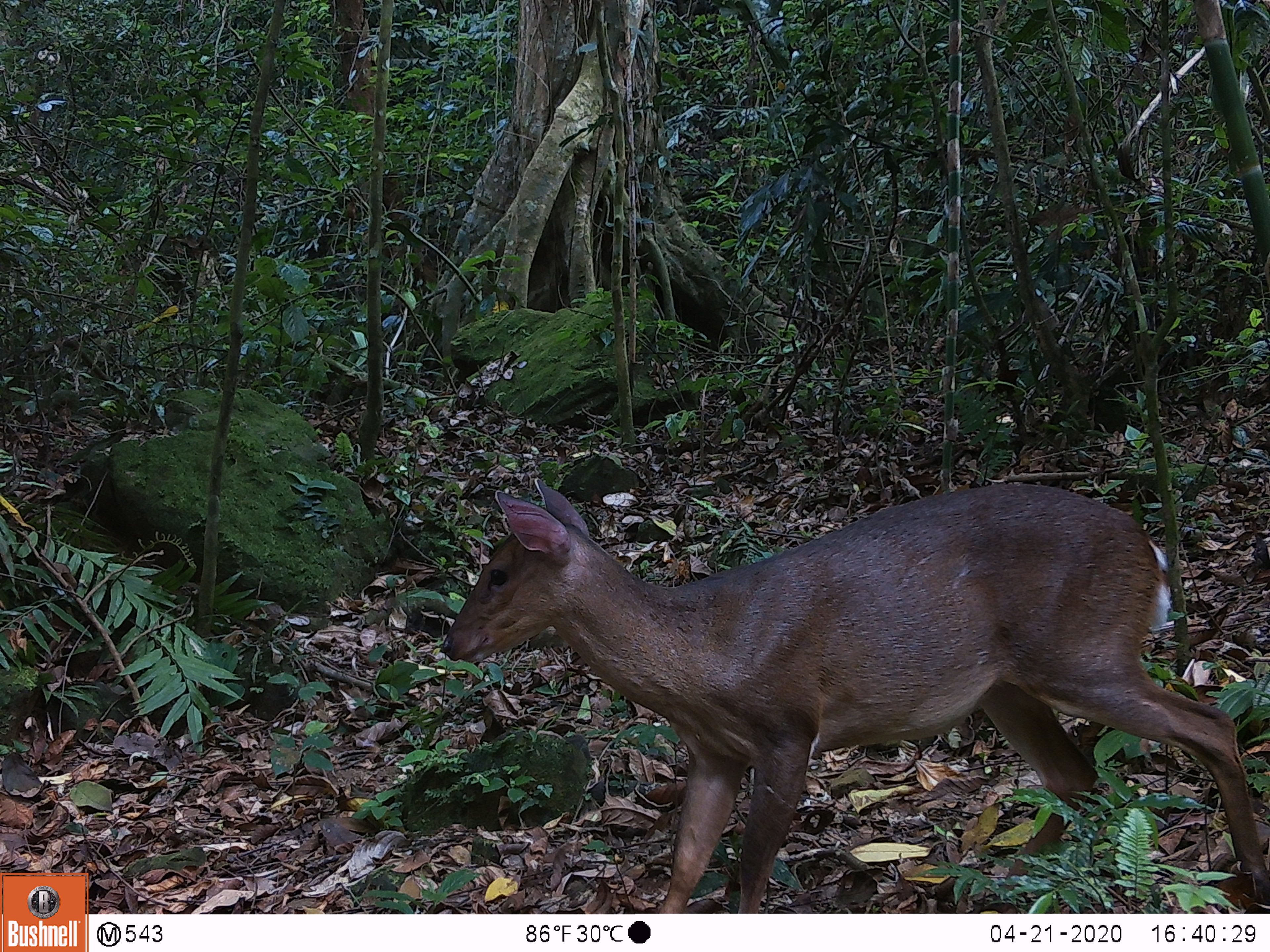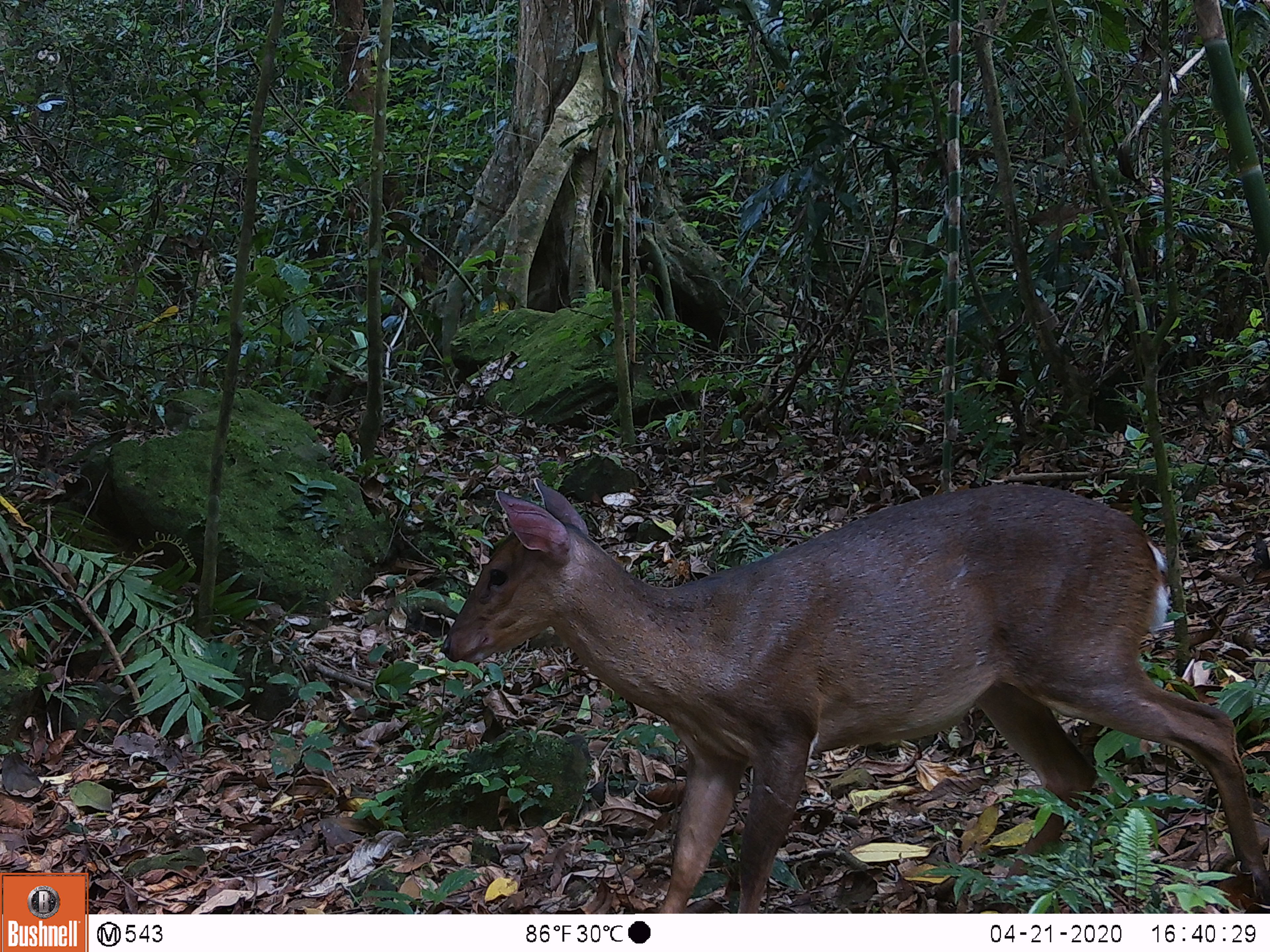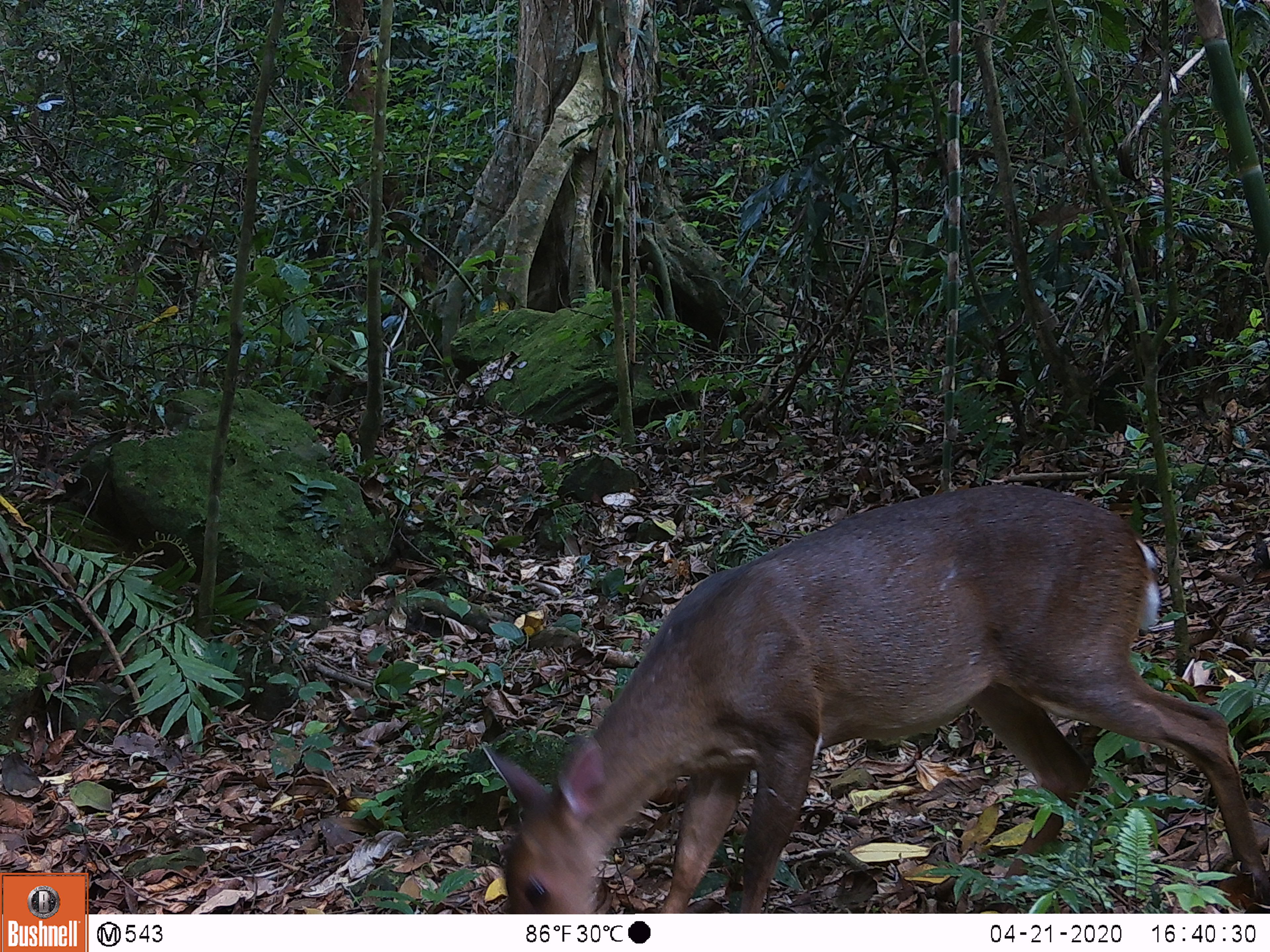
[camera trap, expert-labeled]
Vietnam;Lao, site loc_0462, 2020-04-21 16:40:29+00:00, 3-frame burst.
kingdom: Animalia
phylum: Chordata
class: Mammalia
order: Artiodactyla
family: Cervidae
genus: Muntiacus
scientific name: Muntiacus vuquangensis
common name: large-antlered muntjac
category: large antlered muntjac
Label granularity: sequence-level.